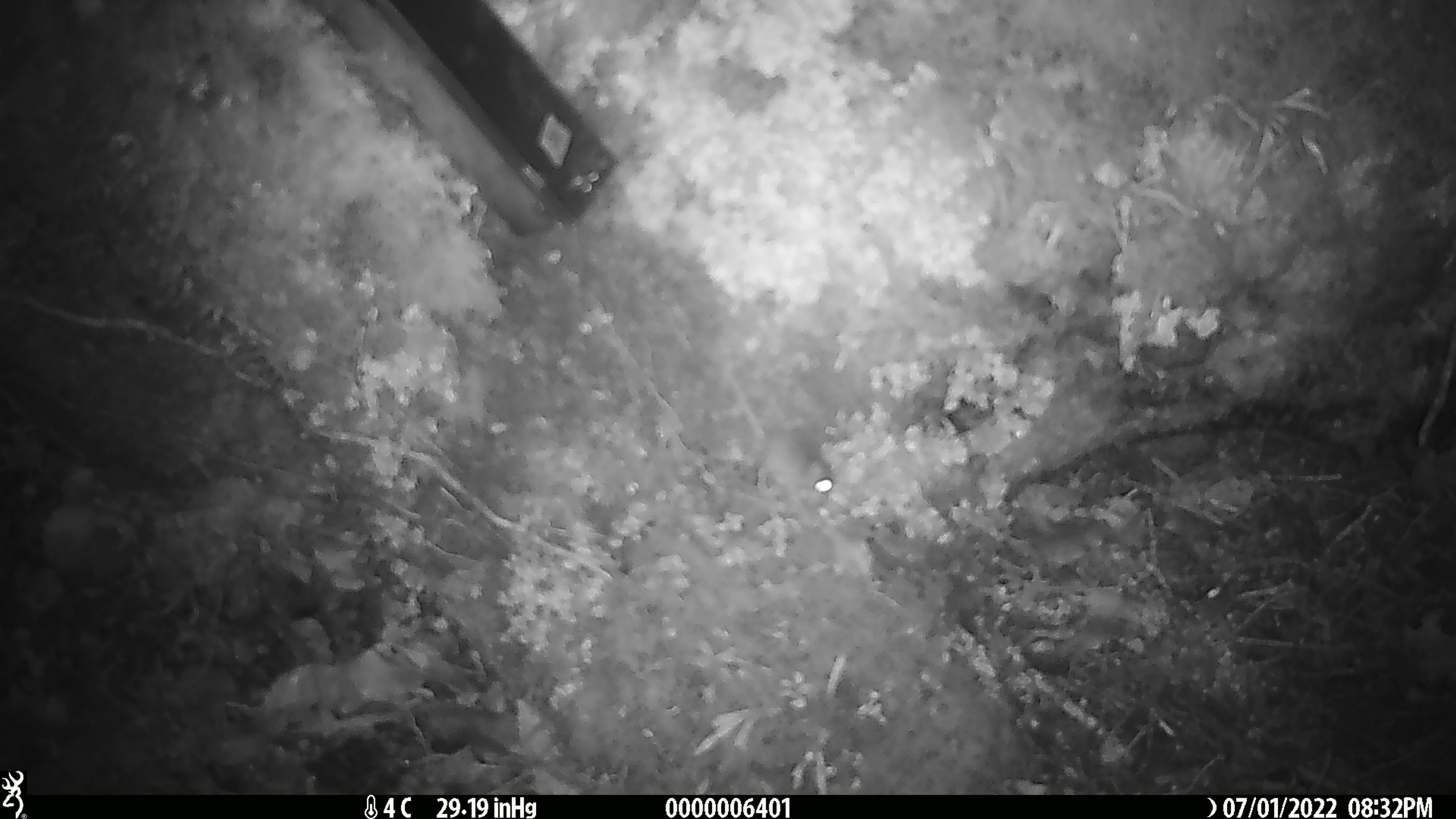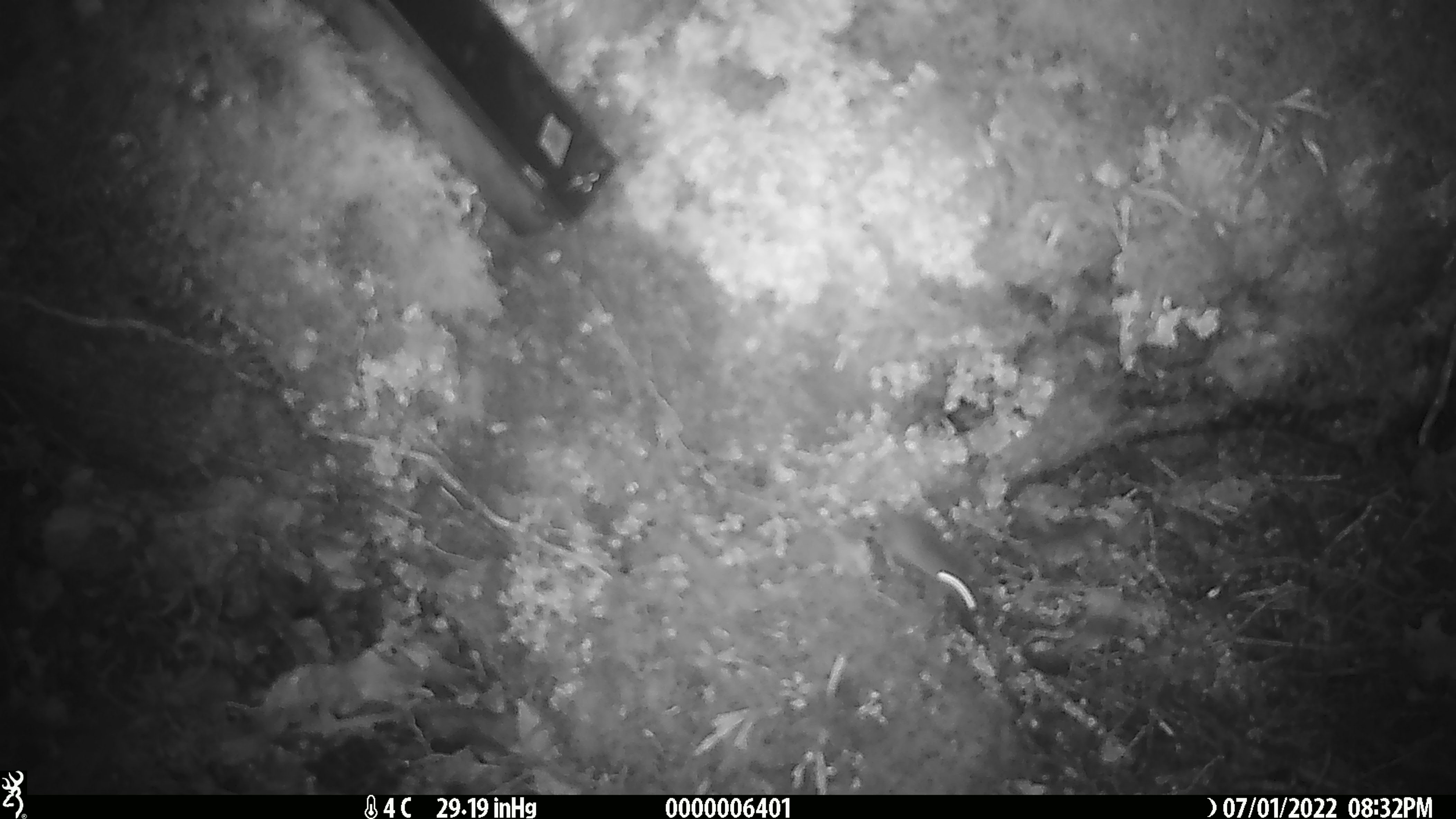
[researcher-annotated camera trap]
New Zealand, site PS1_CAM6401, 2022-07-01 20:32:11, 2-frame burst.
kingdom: Animalia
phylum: Chordata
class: Mammalia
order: Rodentia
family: Muridae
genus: Mus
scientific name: Mus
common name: mouse